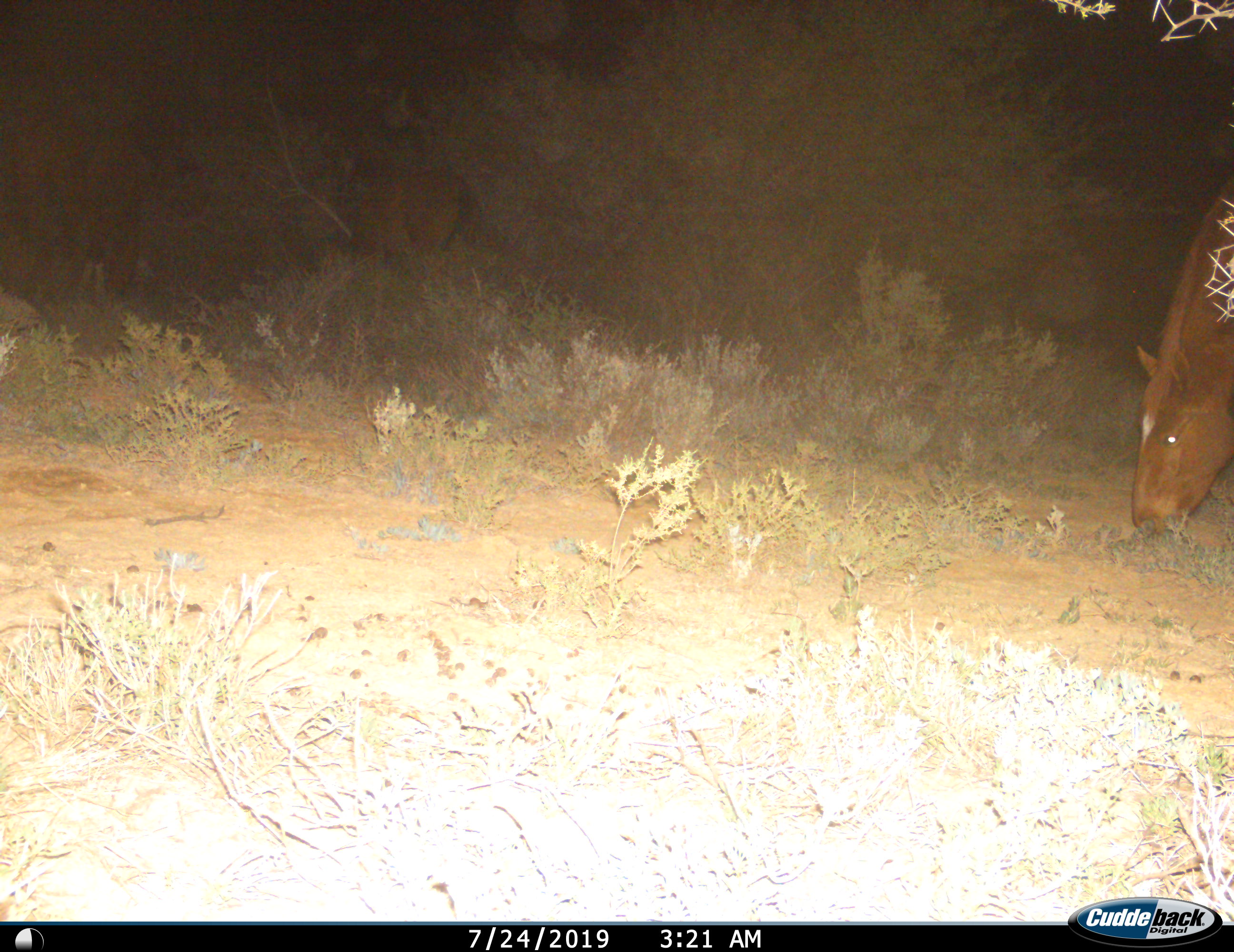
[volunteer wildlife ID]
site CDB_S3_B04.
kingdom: Animalia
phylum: Chordata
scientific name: Vertebrata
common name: domestic animal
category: domesticanimal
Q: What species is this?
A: Domesticanimal (domestic animal) (Vertebrata).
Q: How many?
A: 1.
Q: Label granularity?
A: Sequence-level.